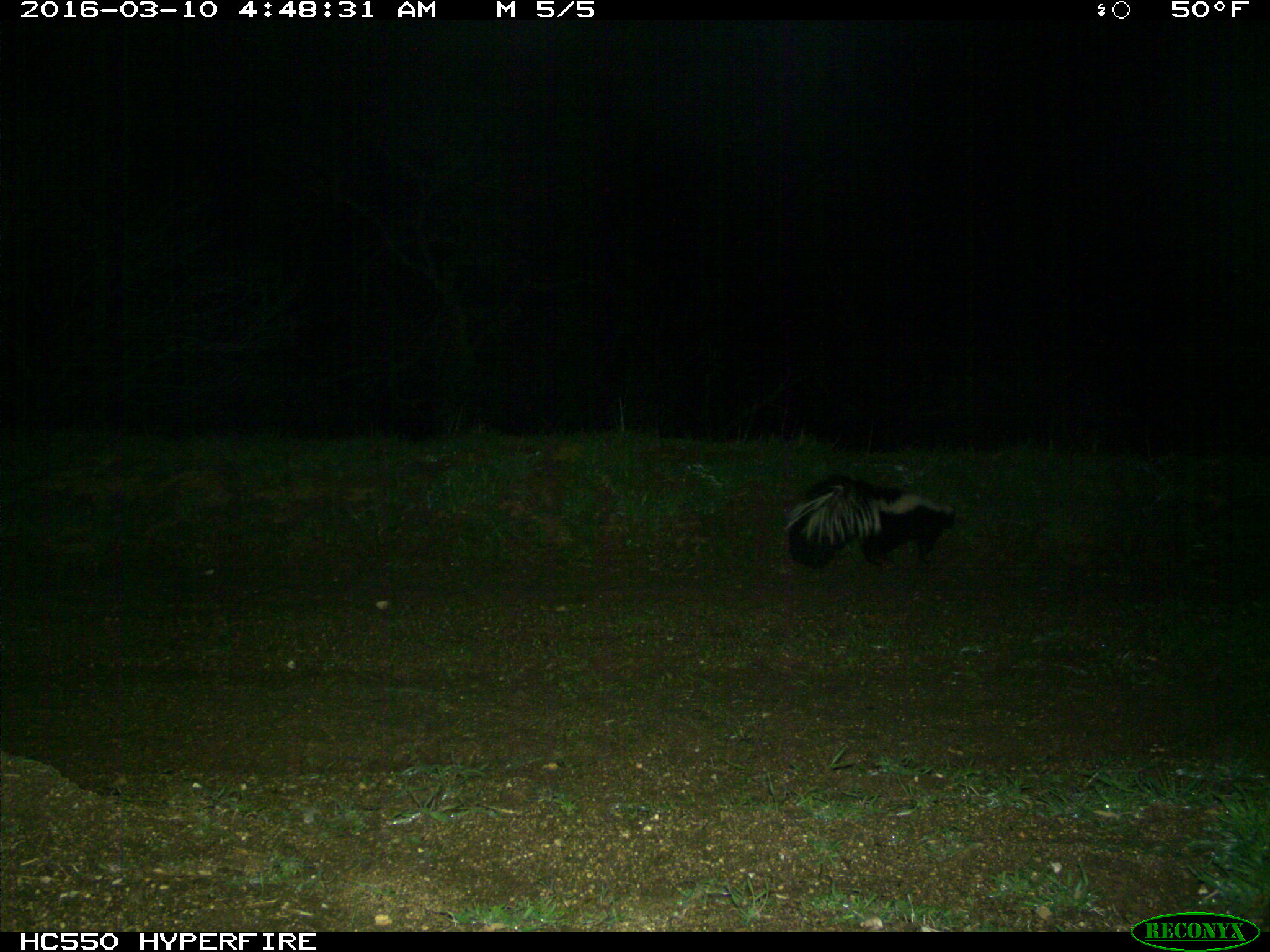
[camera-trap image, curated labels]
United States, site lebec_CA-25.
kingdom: Animalia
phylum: Chordata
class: Mammalia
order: Carnivora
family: Mephitidae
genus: Mephitis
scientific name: Mephitis mephitis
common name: striped skunk